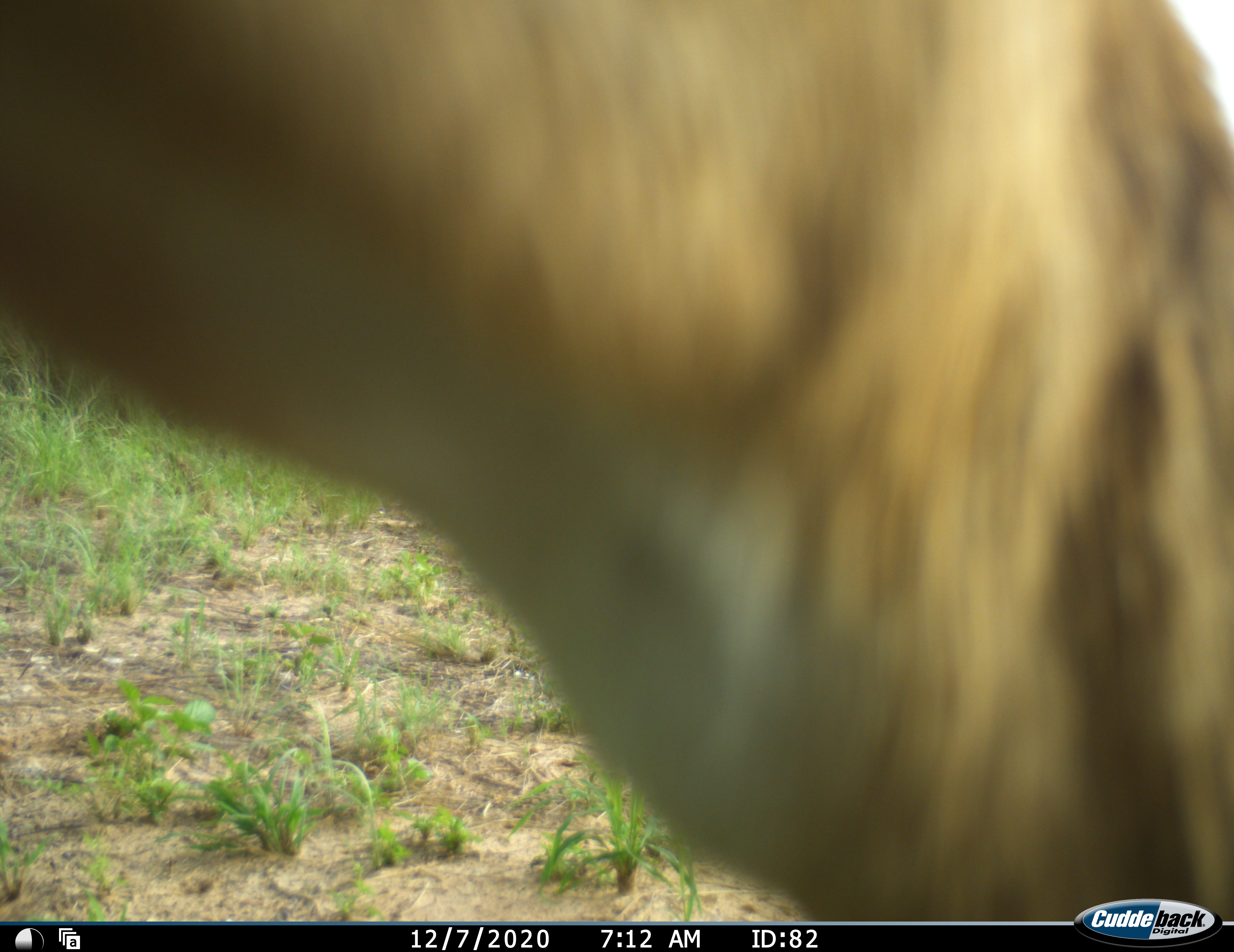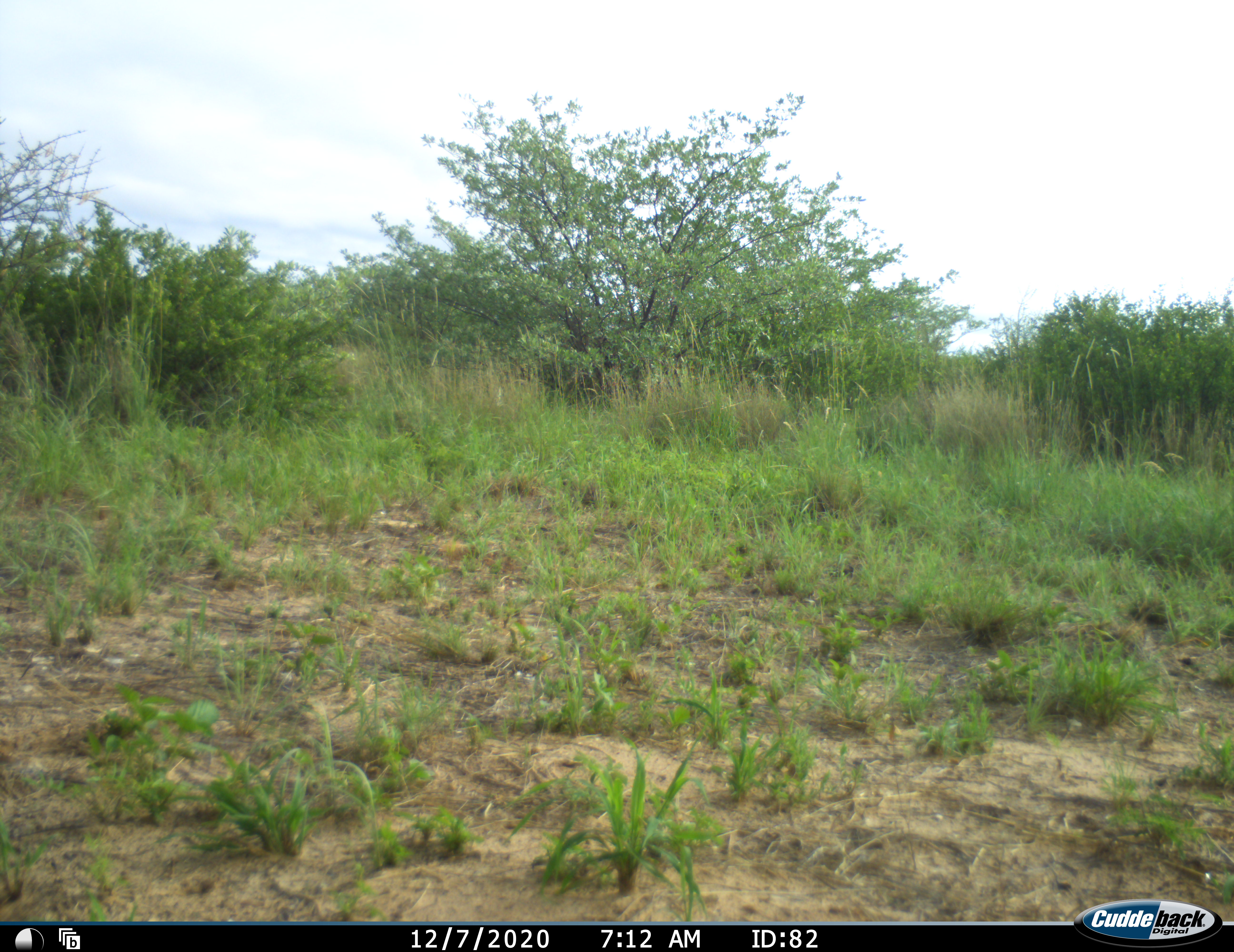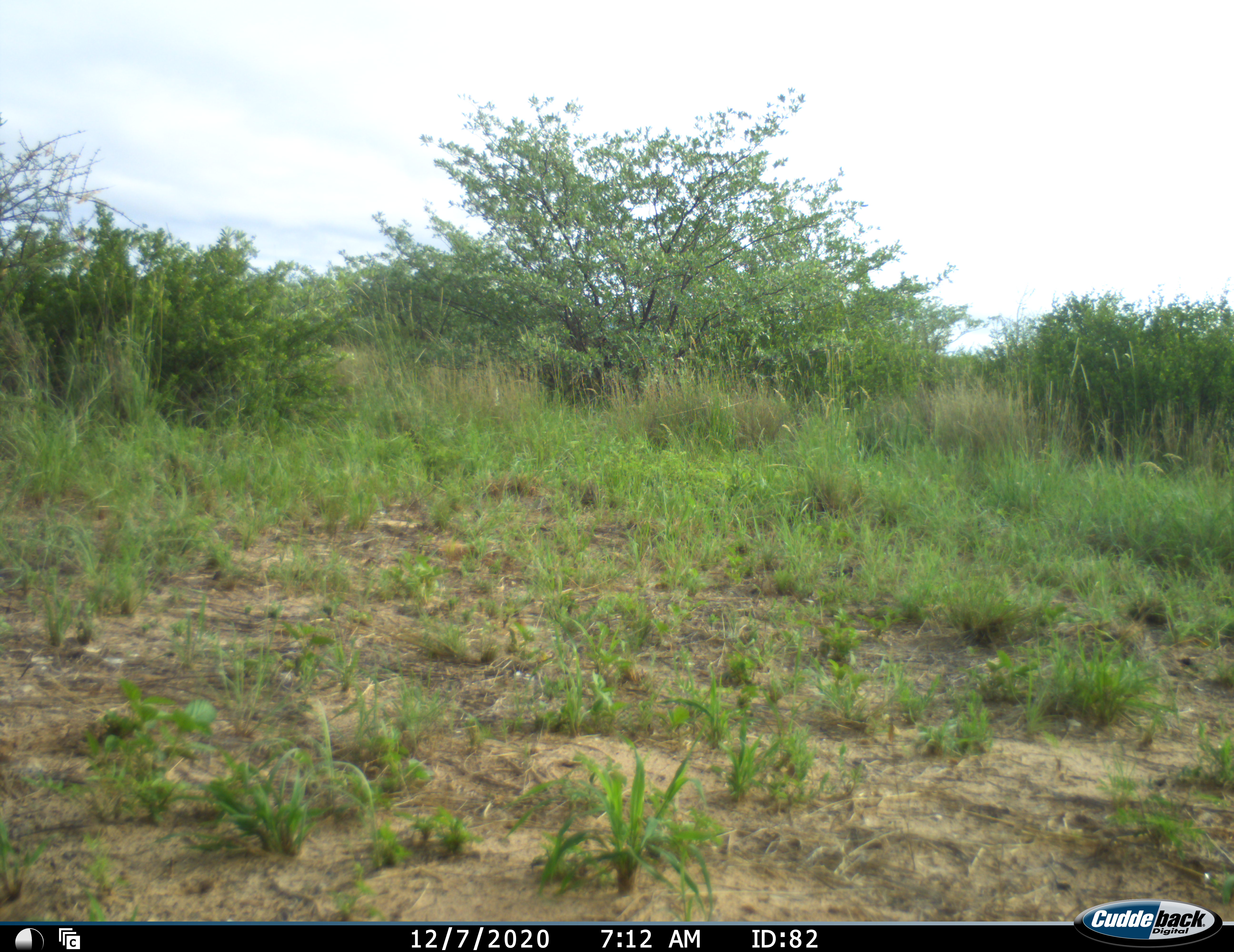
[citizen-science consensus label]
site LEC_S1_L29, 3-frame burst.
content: unidentified animal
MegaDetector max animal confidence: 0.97